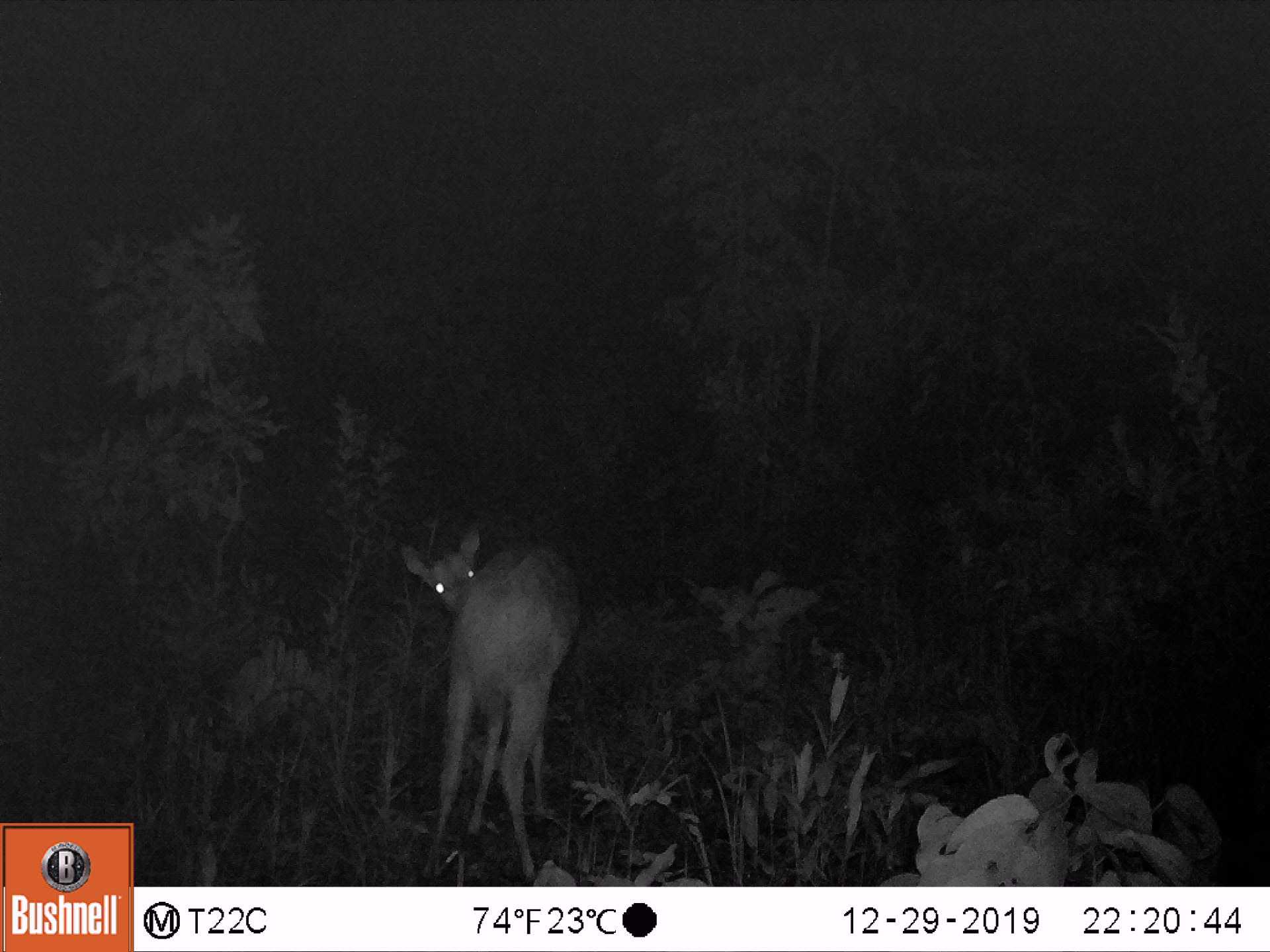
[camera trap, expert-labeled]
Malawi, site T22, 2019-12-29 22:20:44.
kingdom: Animalia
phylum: Chordata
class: Mammalia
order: Artiodactyla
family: Bovidae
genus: Tragelaphus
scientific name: Tragelaphus sylvaticus sylvaticus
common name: cape bushbuck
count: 1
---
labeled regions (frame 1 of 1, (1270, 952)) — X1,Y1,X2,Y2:
cape bushbuck: 394,525,588,874